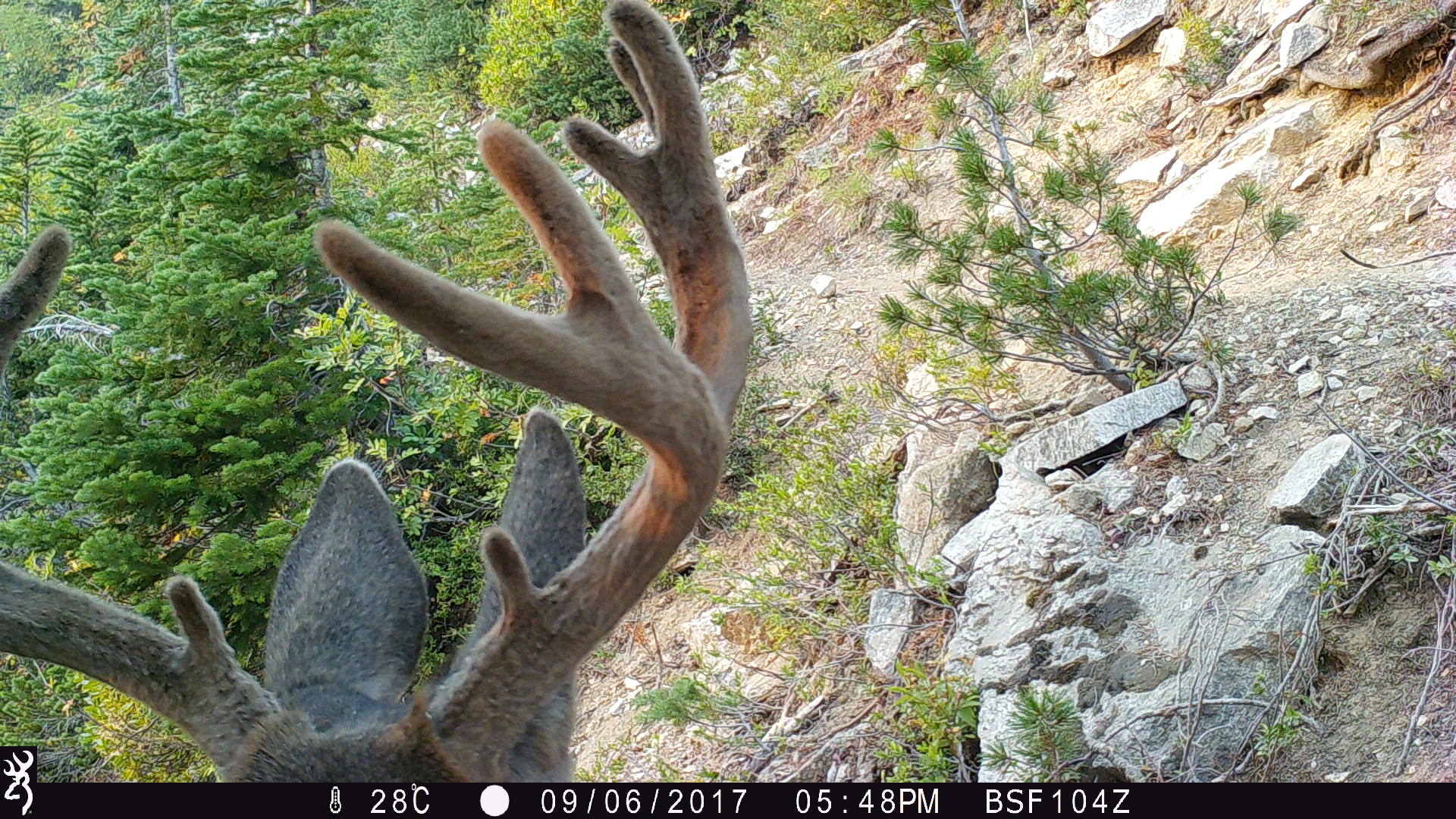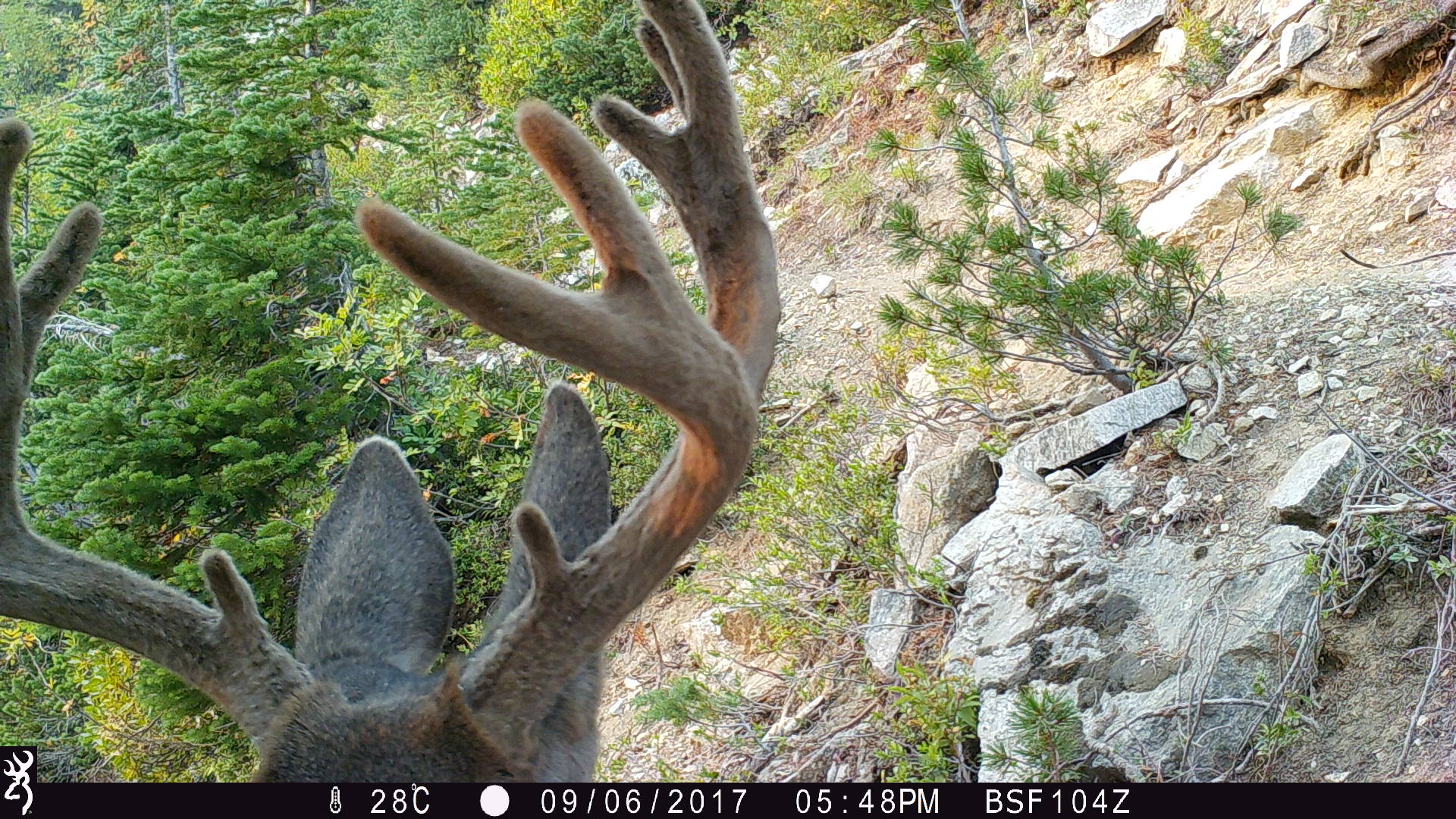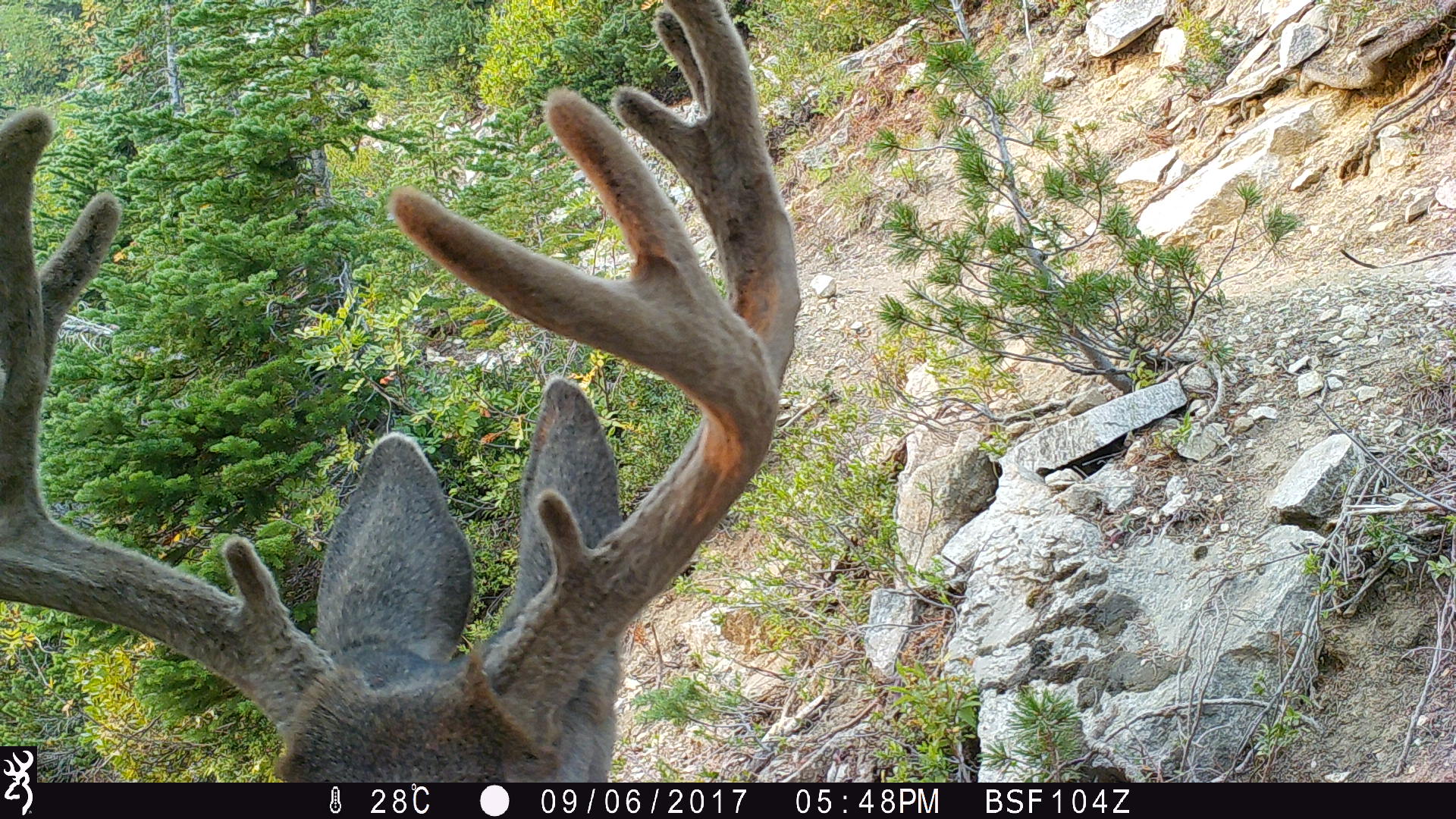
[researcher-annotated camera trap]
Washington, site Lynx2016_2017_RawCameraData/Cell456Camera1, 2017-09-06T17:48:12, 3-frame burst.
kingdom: Animalia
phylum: Chordata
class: Mammalia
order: Artiodactyla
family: Cervidae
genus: Odocoileus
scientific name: Odocoileus hemionus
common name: mule deer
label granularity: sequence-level